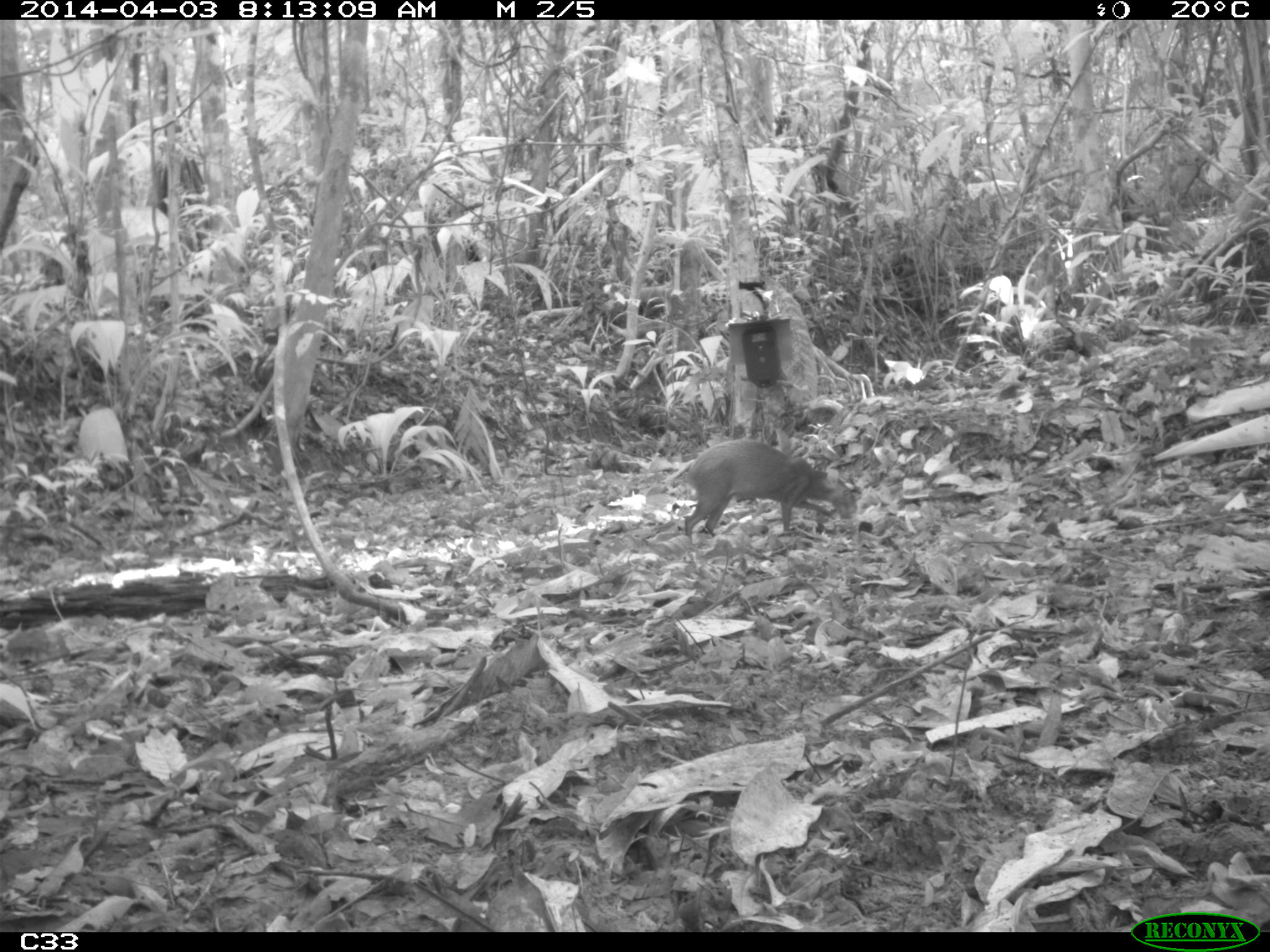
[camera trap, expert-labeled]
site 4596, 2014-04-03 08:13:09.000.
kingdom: Animalia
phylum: Chordata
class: Mammalia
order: Rodentia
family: Dasyproctidae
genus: Dasyprocta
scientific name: Dasyprocta leporina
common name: red-rumped agouti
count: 1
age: adult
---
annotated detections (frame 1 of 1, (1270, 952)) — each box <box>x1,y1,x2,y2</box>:
dasyprocta leporina: <box>681,434,855,543</box>